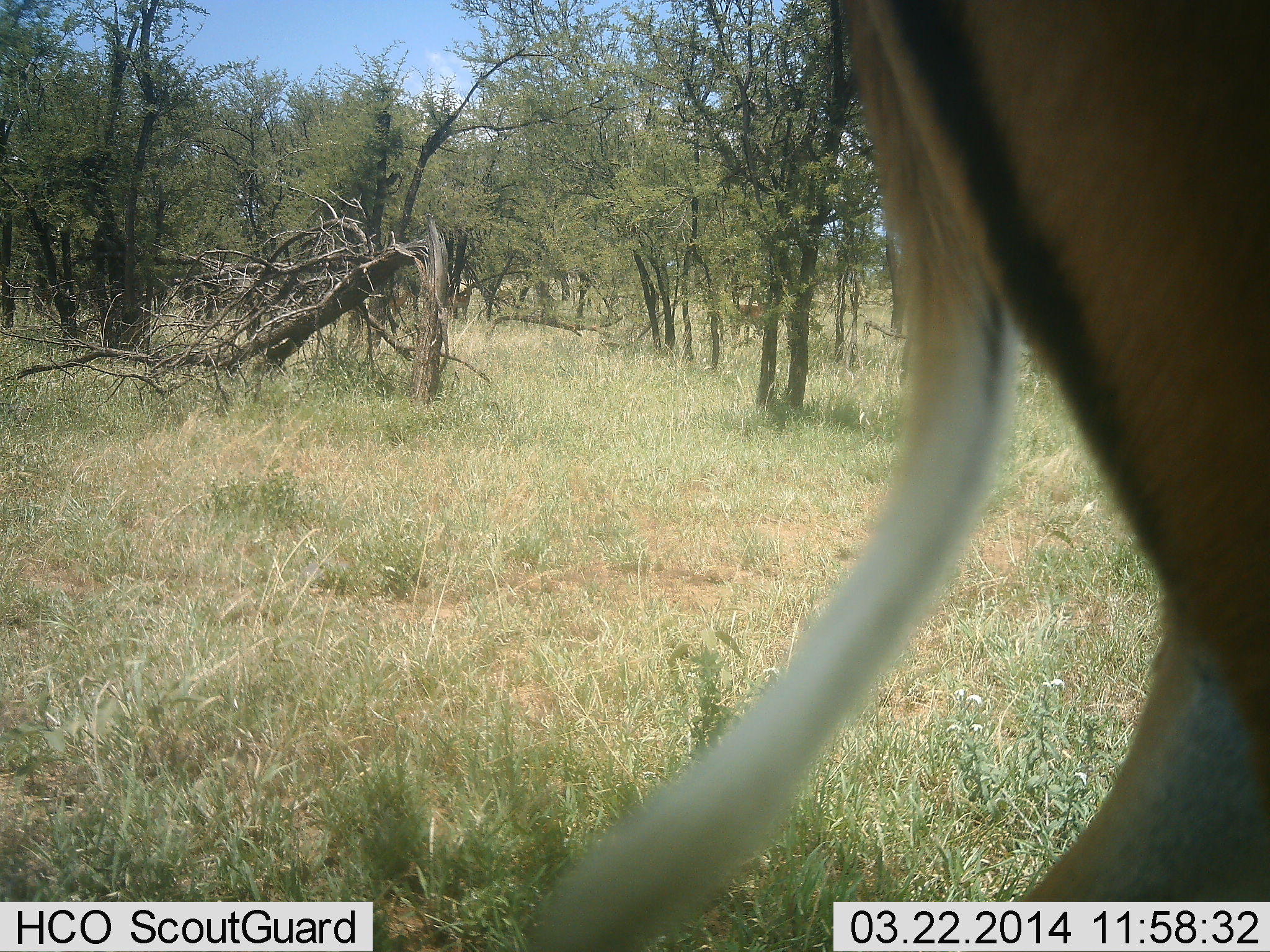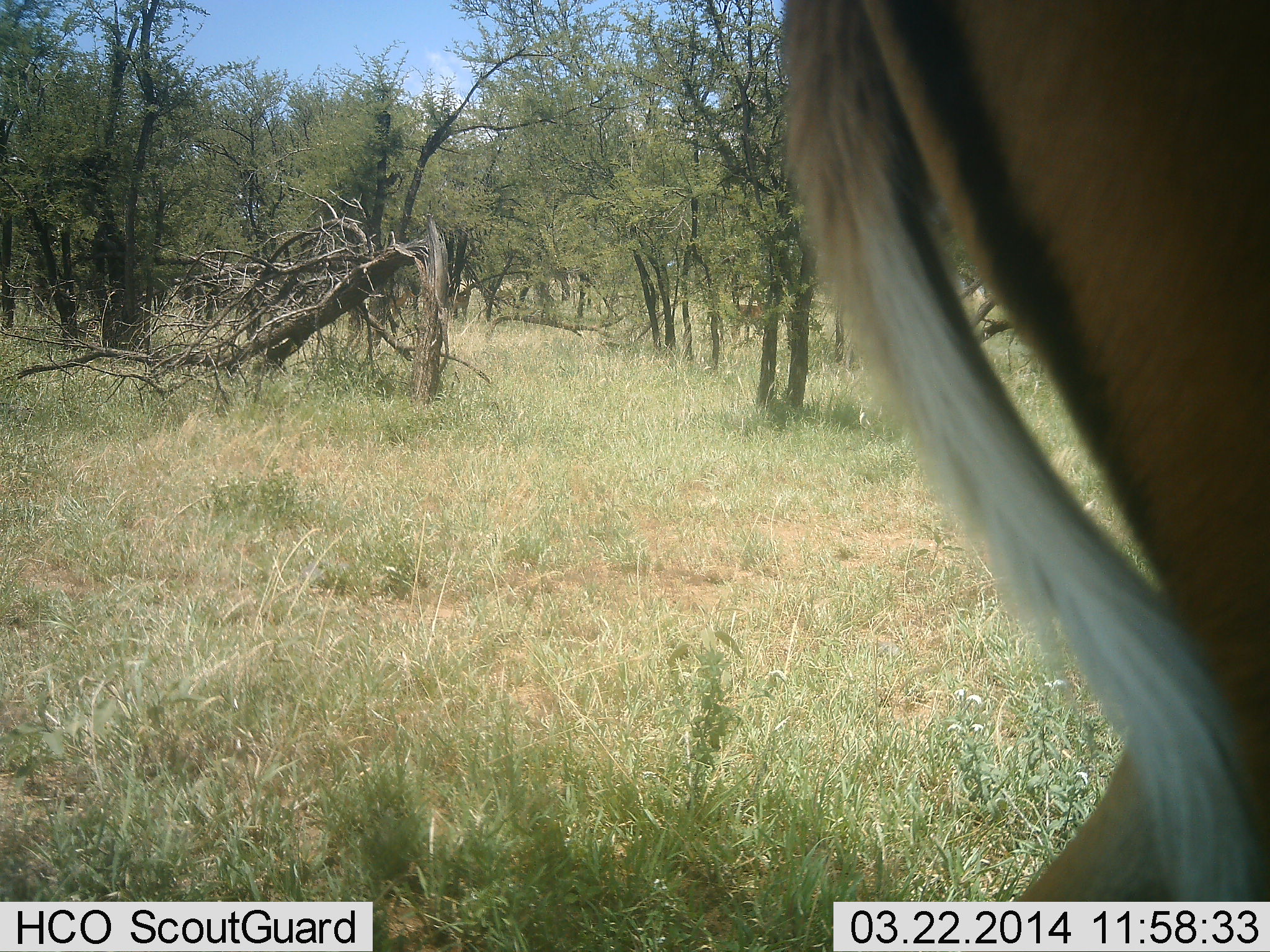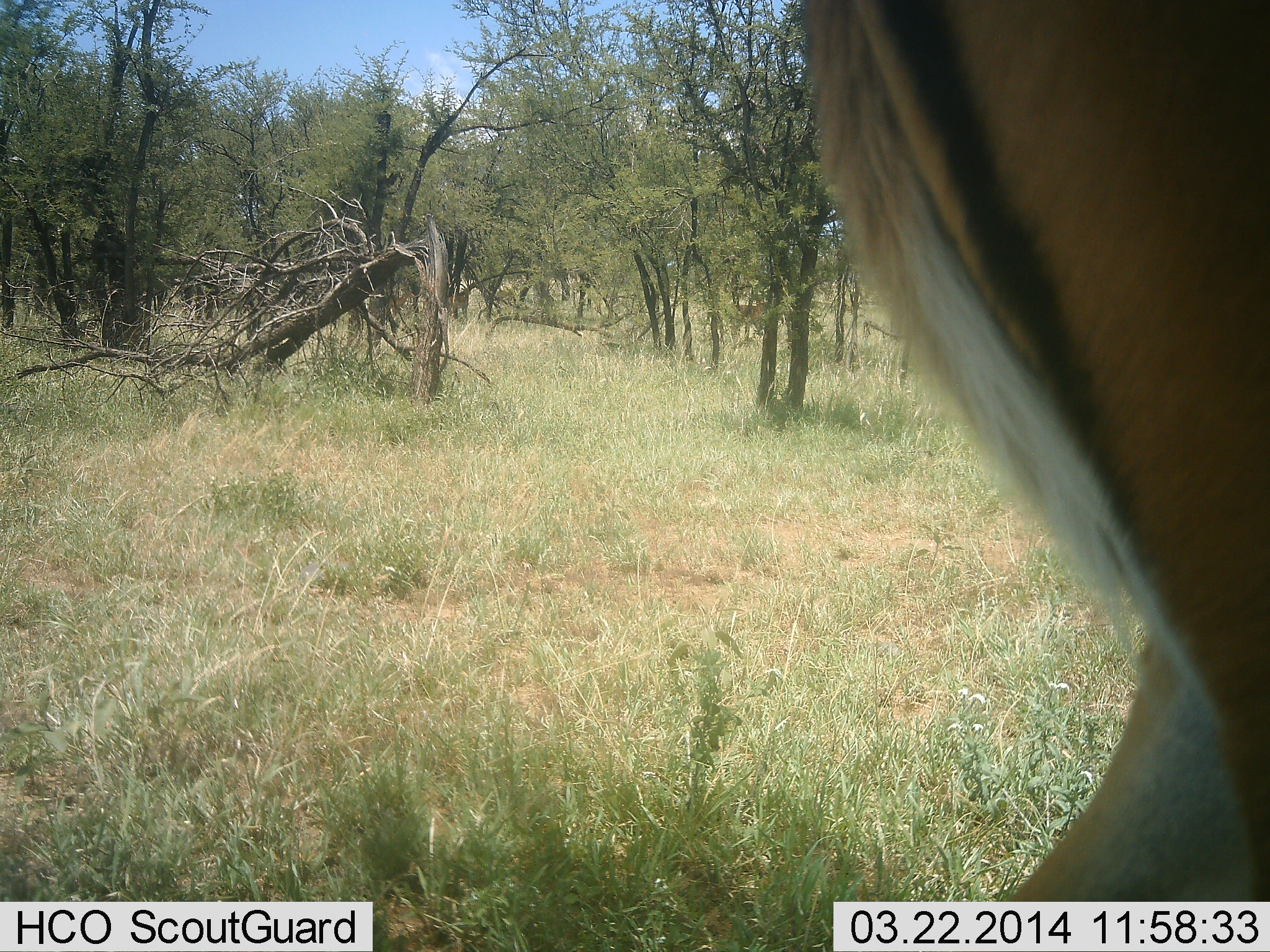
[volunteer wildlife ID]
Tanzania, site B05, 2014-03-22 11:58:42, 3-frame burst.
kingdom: Animalia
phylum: Chordata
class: Mammalia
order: Artiodactyla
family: Bovidae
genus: Aepyceros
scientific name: Aepyceros melampus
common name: impala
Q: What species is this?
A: Impala (Aepyceros melampus).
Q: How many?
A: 1.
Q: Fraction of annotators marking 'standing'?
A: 100%.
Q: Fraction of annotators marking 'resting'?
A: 0%.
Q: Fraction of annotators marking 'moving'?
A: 0%.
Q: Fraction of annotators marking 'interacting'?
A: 0%.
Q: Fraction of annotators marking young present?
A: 0%.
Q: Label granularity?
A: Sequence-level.